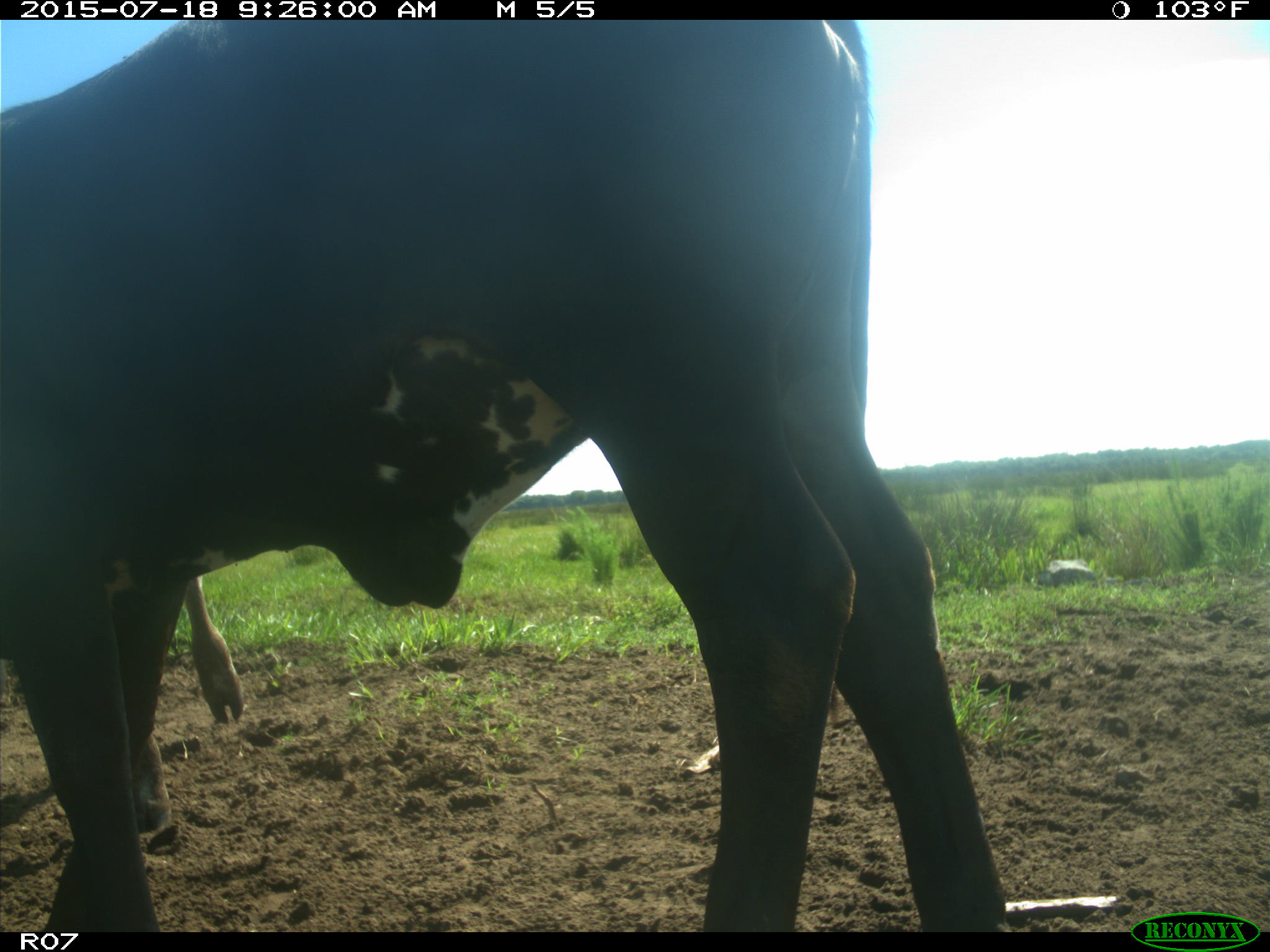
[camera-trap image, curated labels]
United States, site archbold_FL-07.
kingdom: Animalia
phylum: Chordata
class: Mammalia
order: Artiodactyla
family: Bovidae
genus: Bos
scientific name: Bos taurus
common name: domestic cow